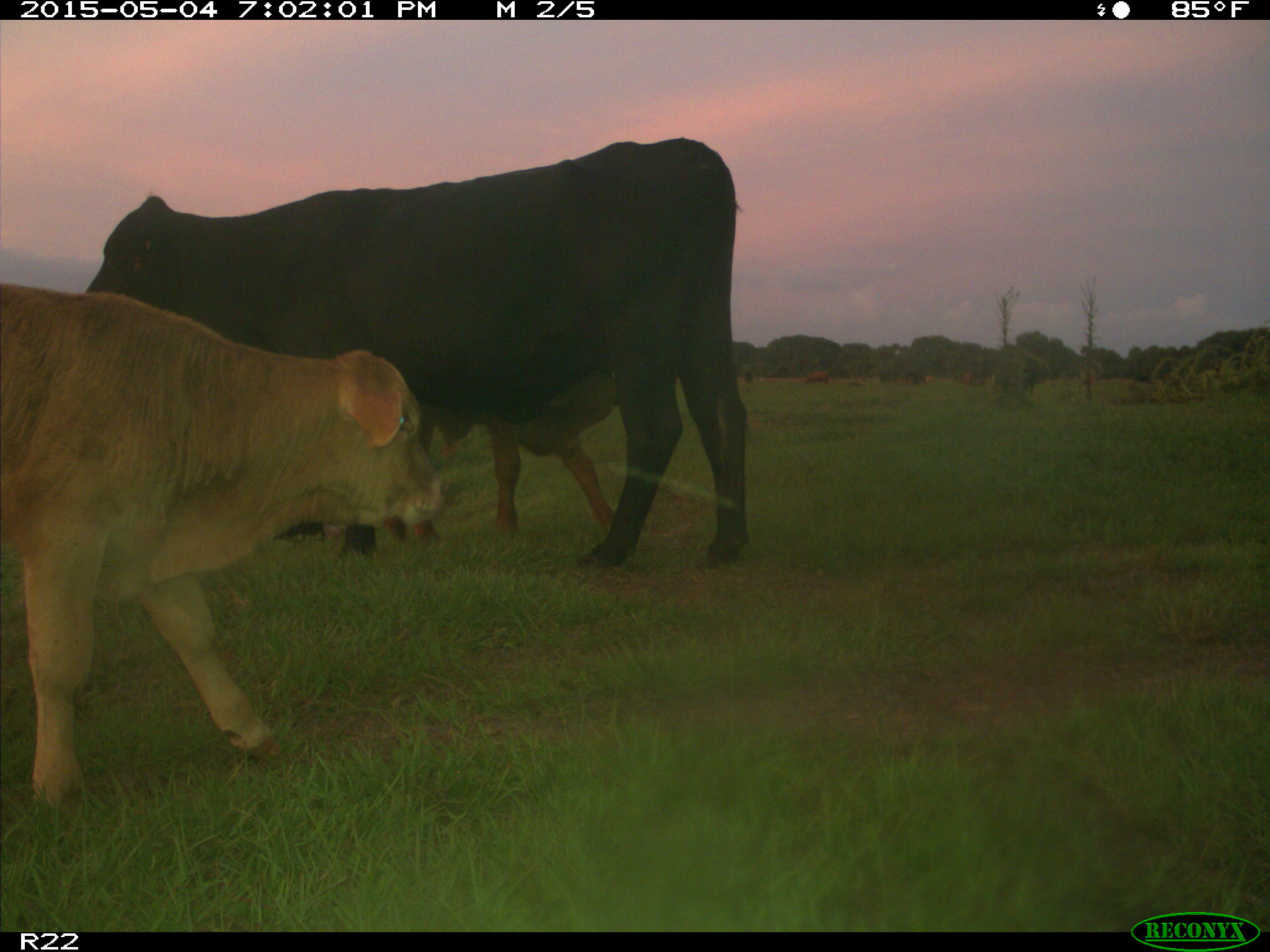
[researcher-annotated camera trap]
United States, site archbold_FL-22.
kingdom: Animalia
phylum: Chordata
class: Mammalia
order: Artiodactyla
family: Bovidae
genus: Bos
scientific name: Bos taurus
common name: domestic cow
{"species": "Bos taurus (domestic cow)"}